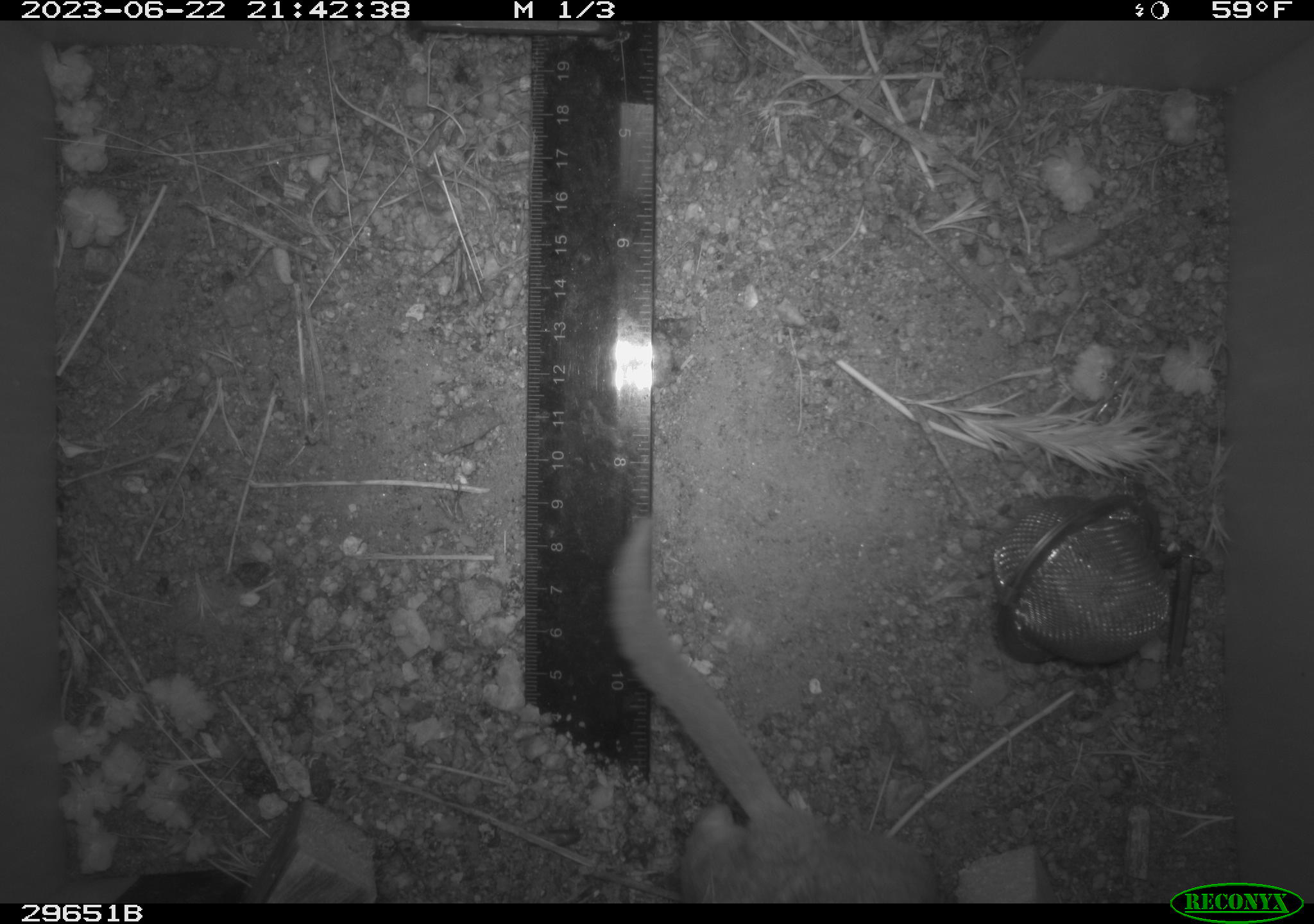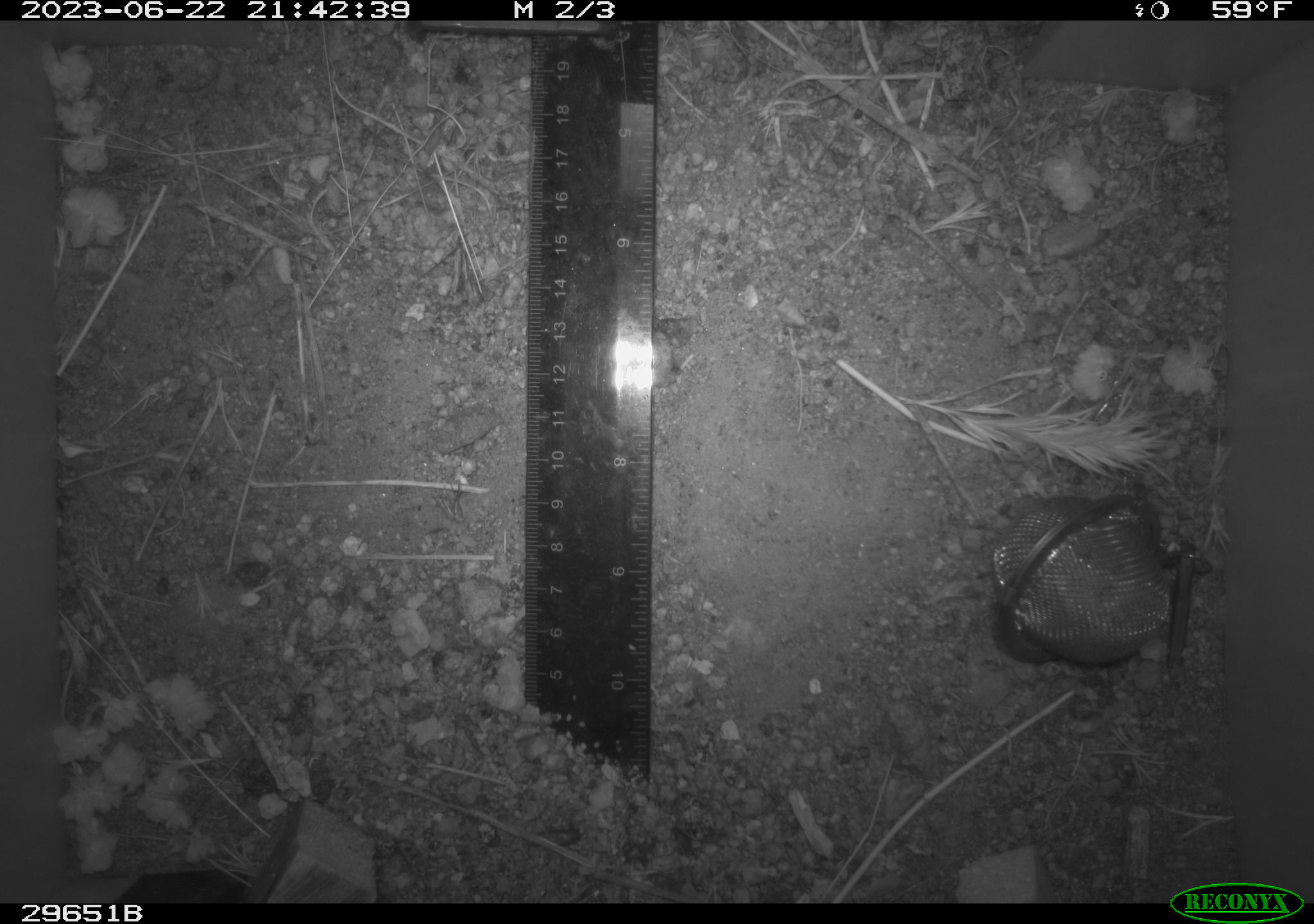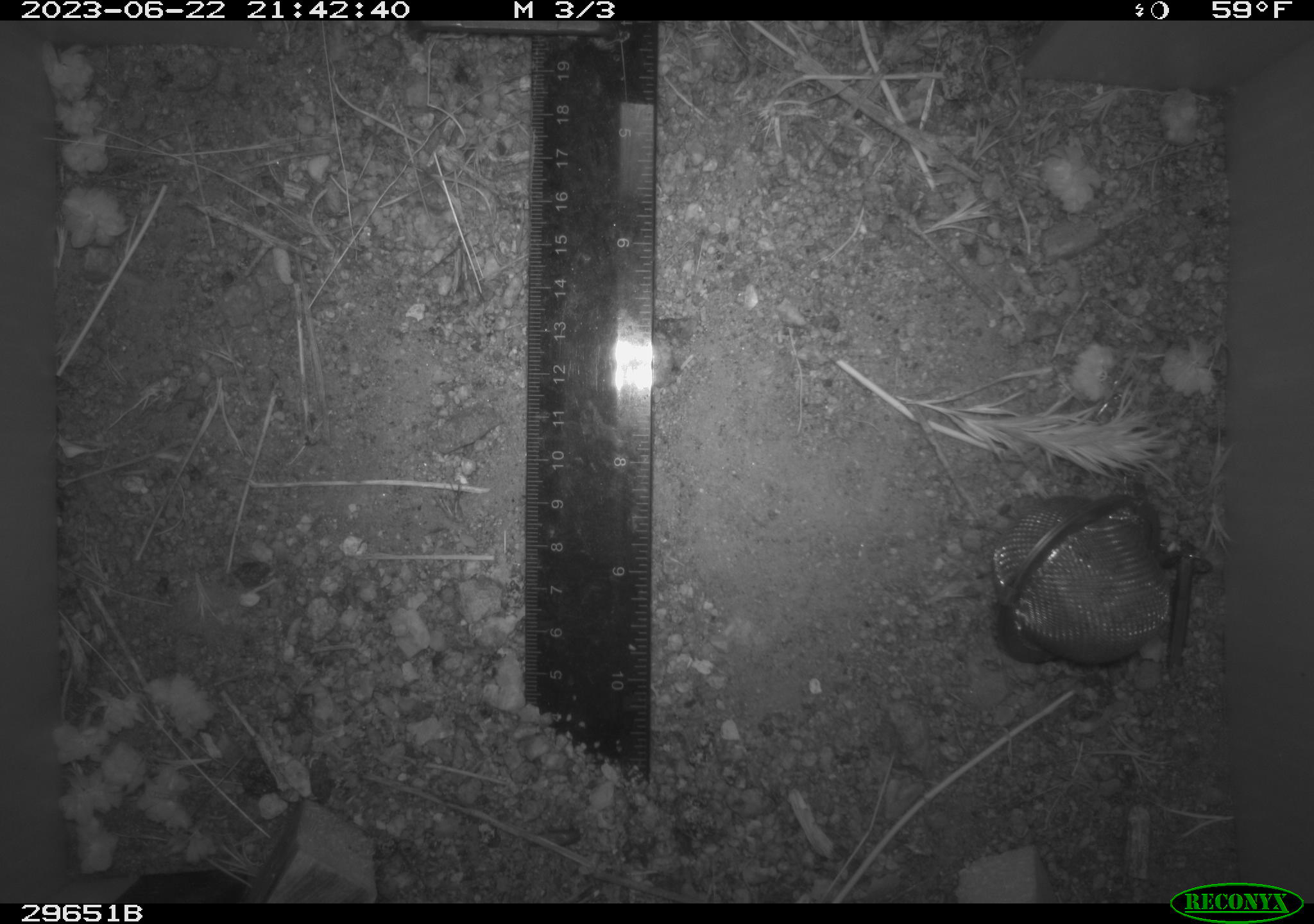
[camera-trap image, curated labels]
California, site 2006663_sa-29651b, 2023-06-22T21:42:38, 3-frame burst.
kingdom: Animalia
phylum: Chordata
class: Mammalia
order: Rodentia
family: Cricetidae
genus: Neotoma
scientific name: Neotoma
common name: pack rat or woodrat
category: neotoma species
Neotoma species (pack rat or woodrat) (Neotoma).